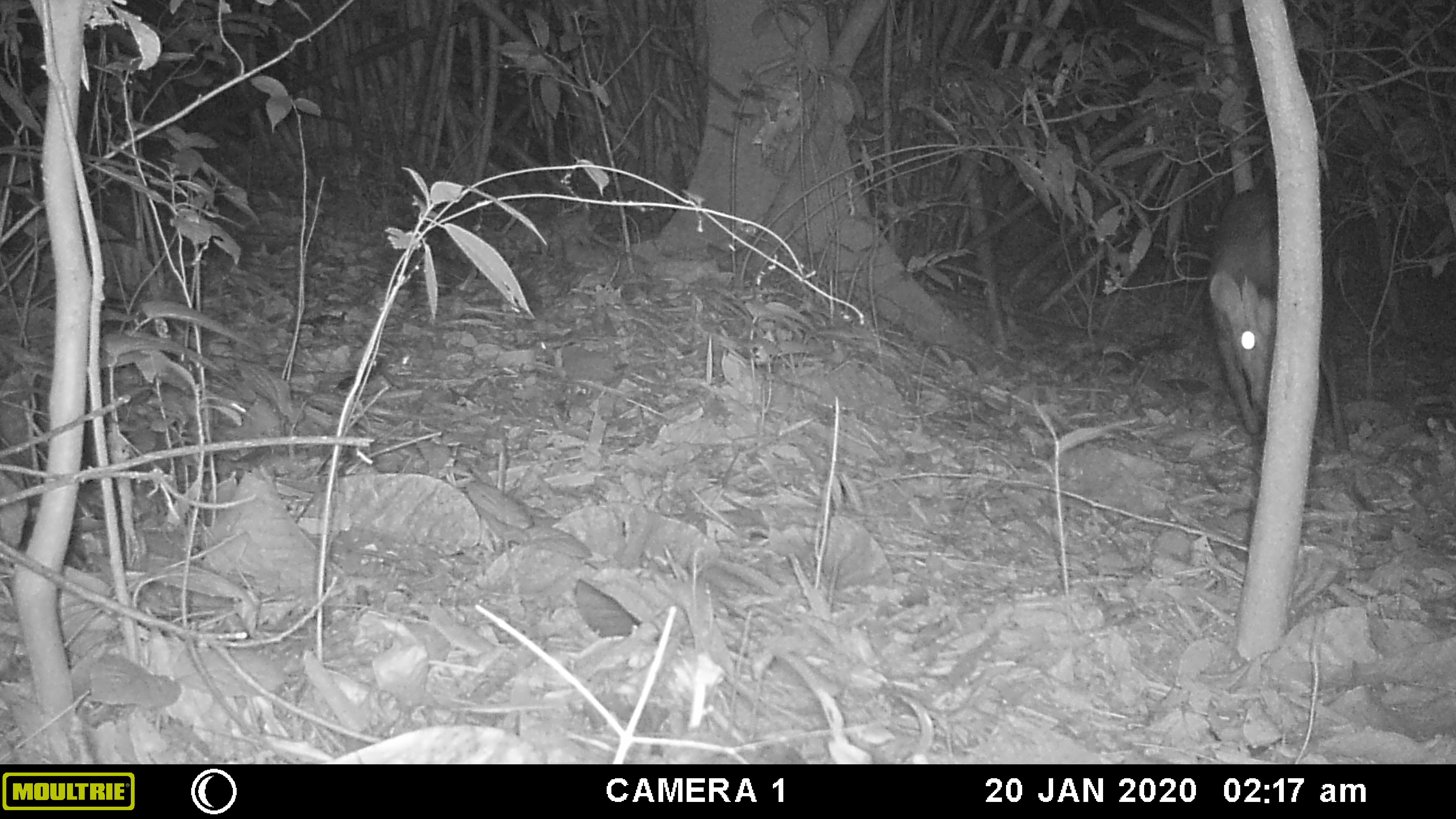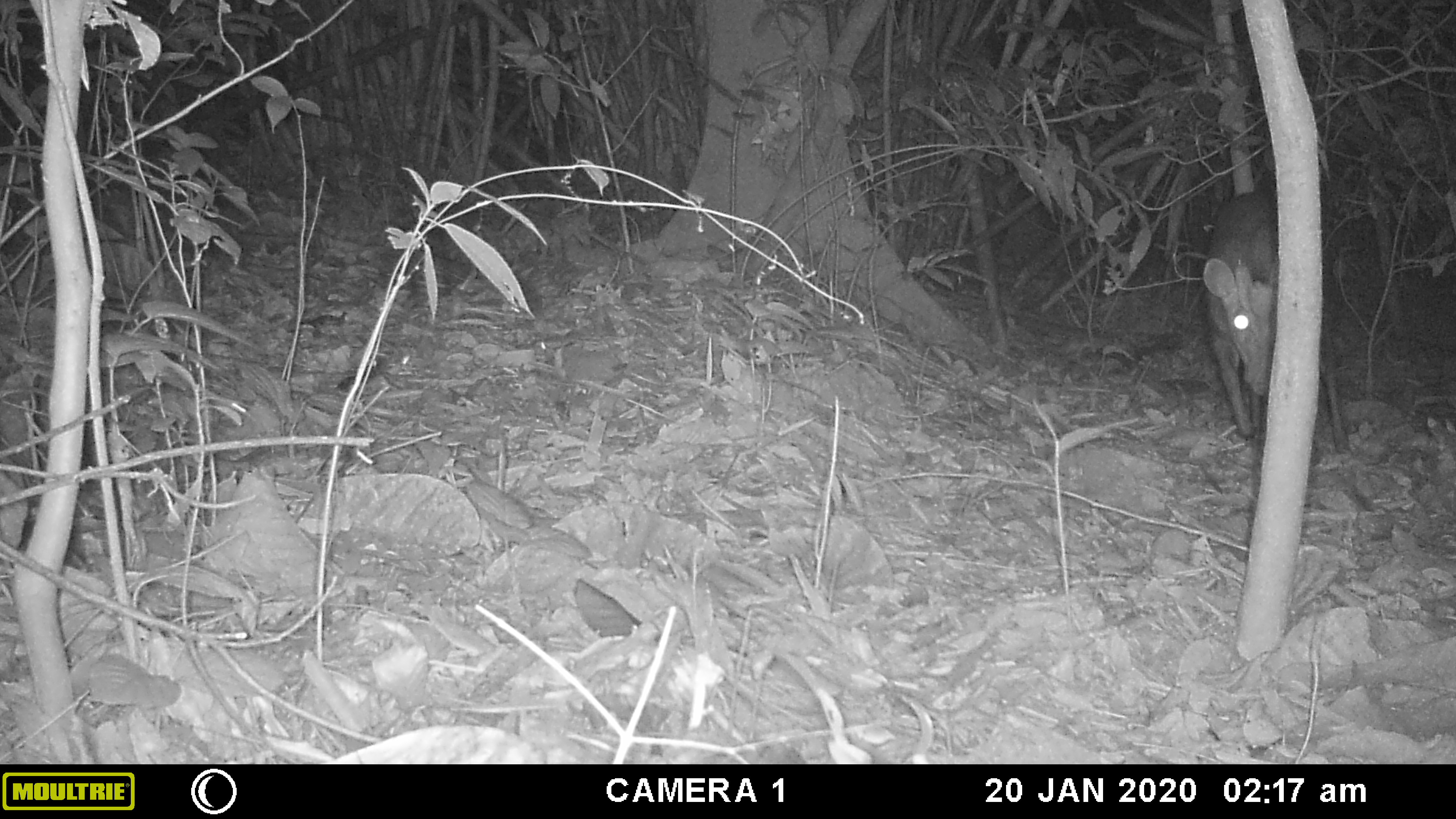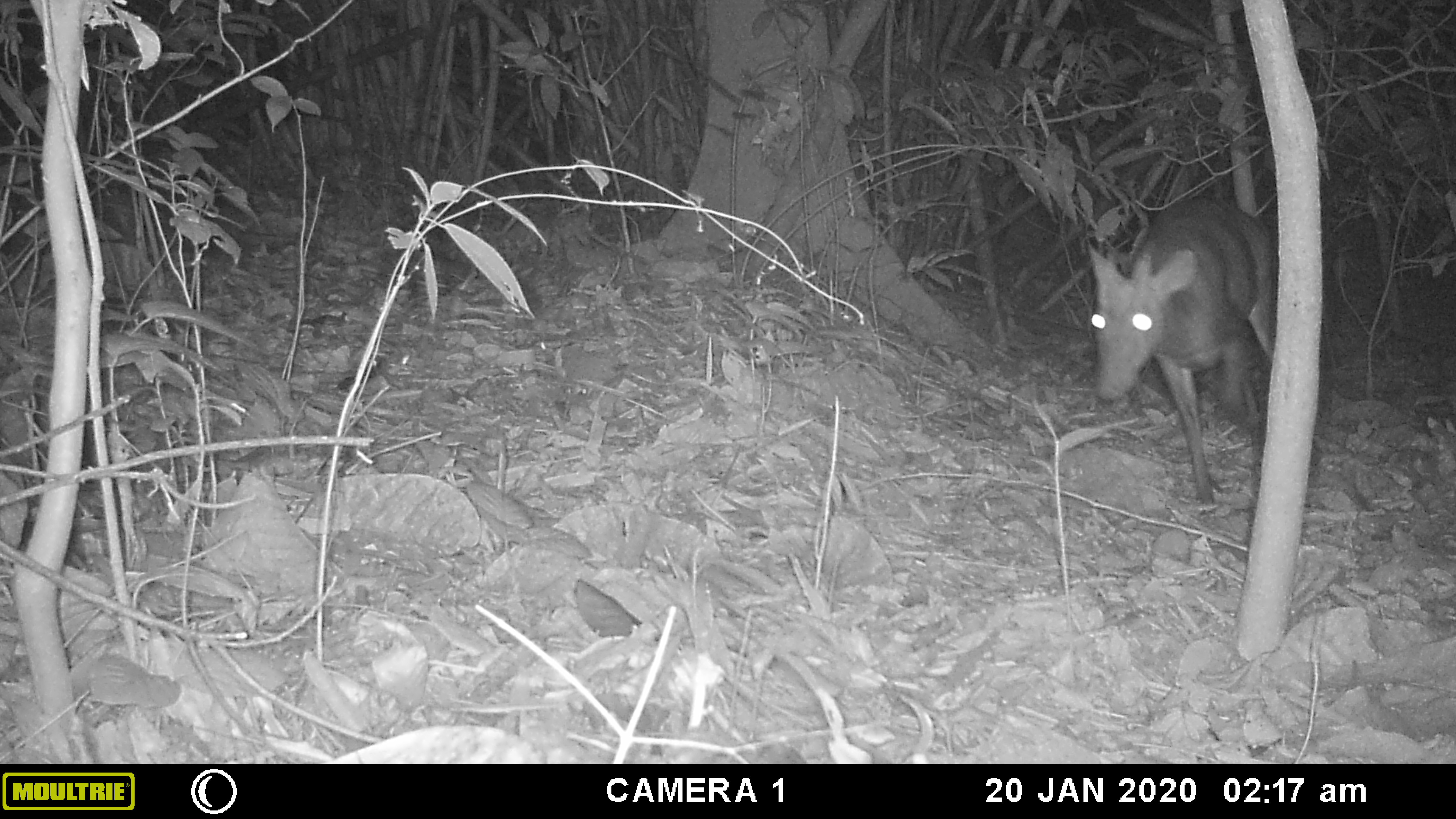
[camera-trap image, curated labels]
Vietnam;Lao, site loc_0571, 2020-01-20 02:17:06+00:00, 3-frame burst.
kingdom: Animalia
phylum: Chordata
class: Mammalia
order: Artiodactyla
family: Cervidae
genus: Muntiacus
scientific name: Muntiacus rooseveltorum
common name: roosevelt's muntjac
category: roosevelts muntjac group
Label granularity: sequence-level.